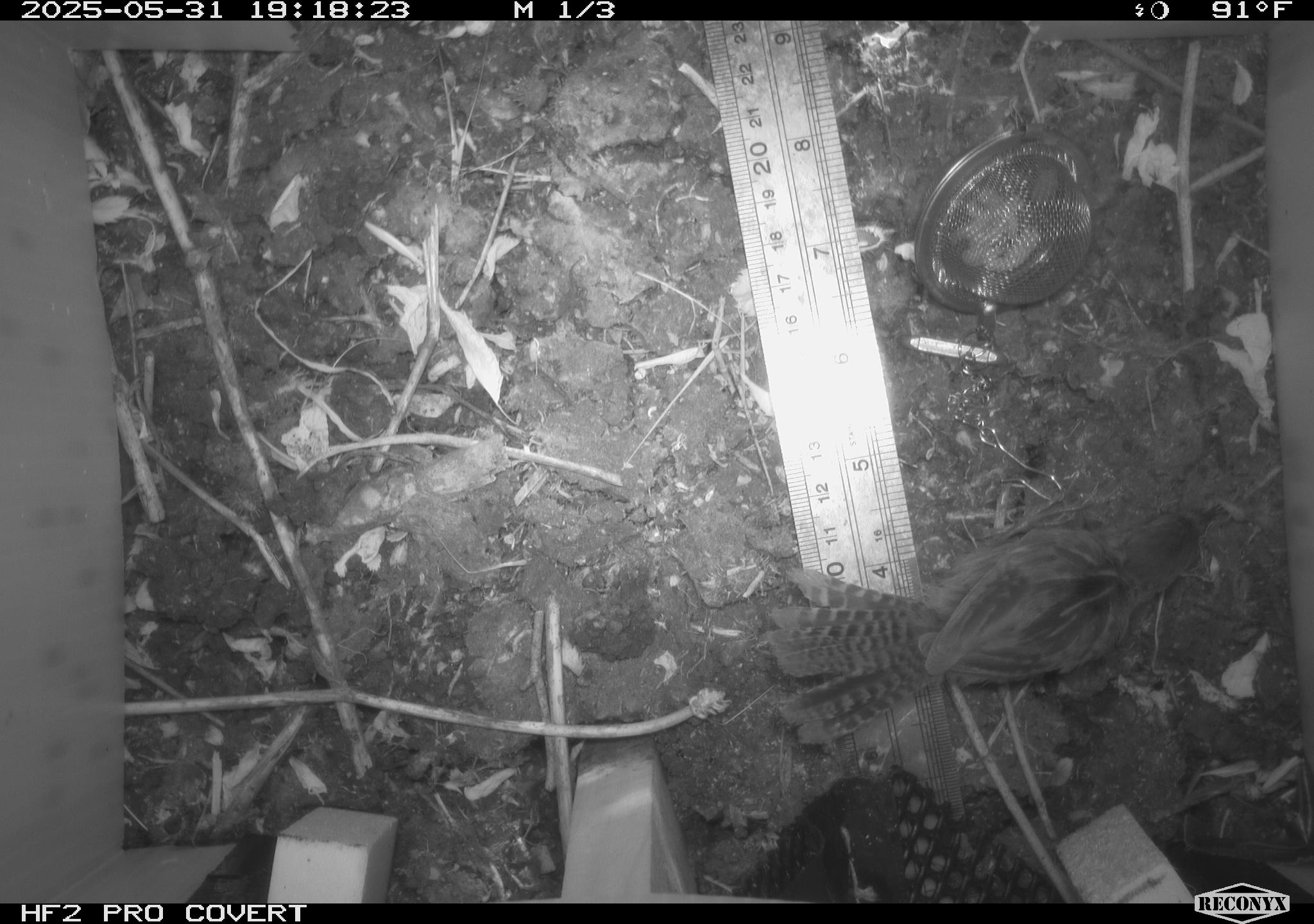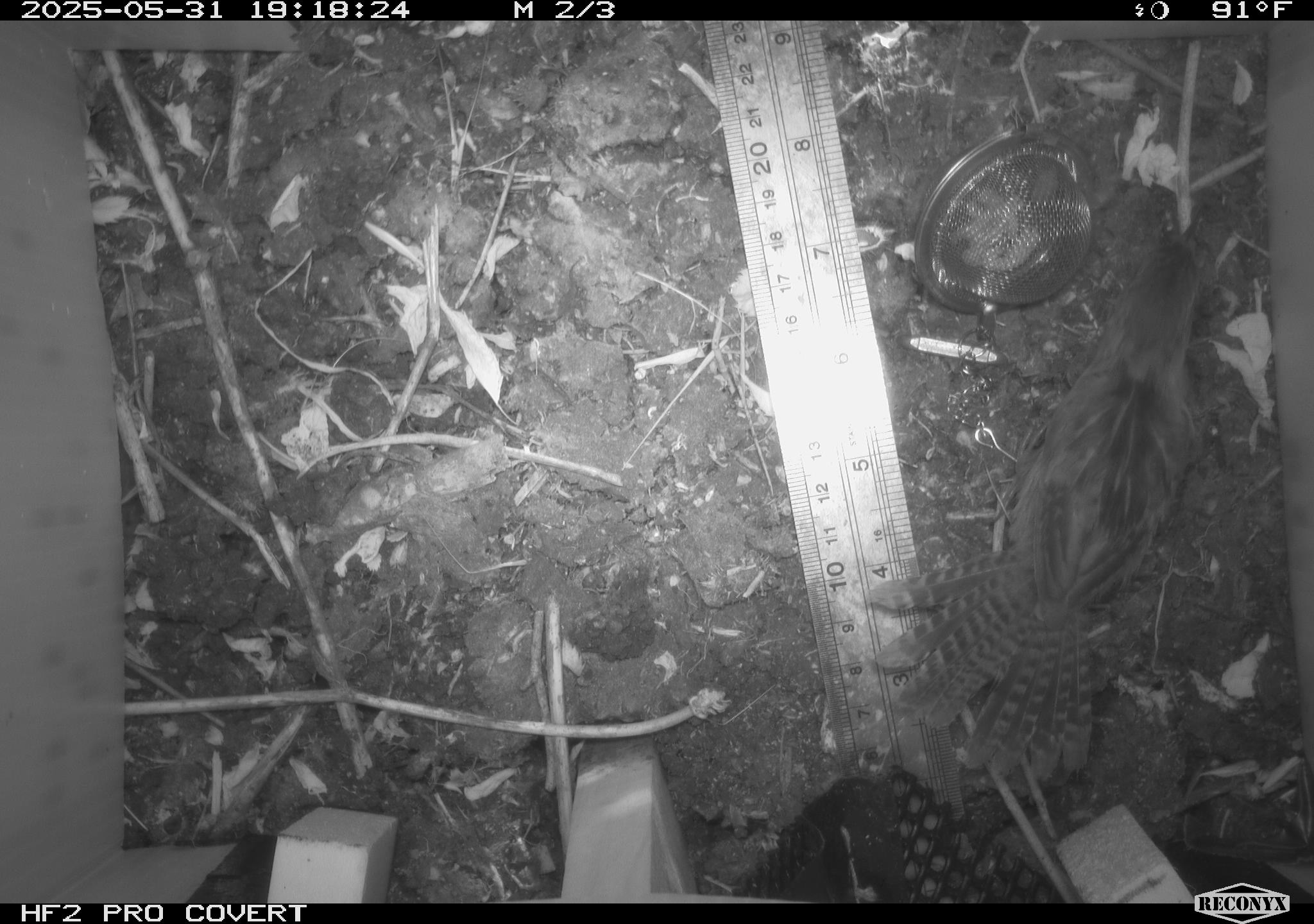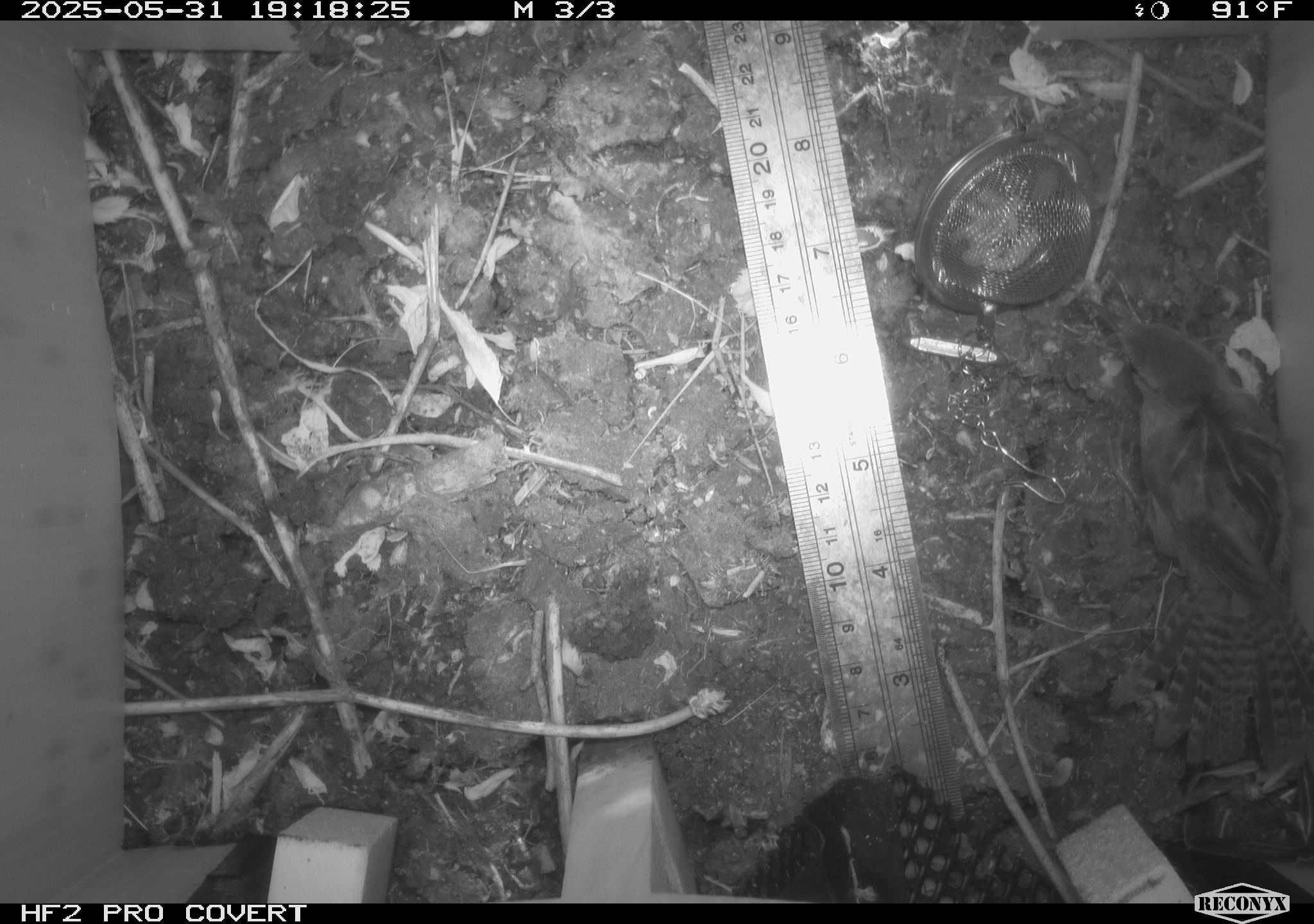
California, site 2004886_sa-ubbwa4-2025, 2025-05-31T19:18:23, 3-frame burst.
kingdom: Animalia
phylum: Chordata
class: Aves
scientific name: Aves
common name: bird